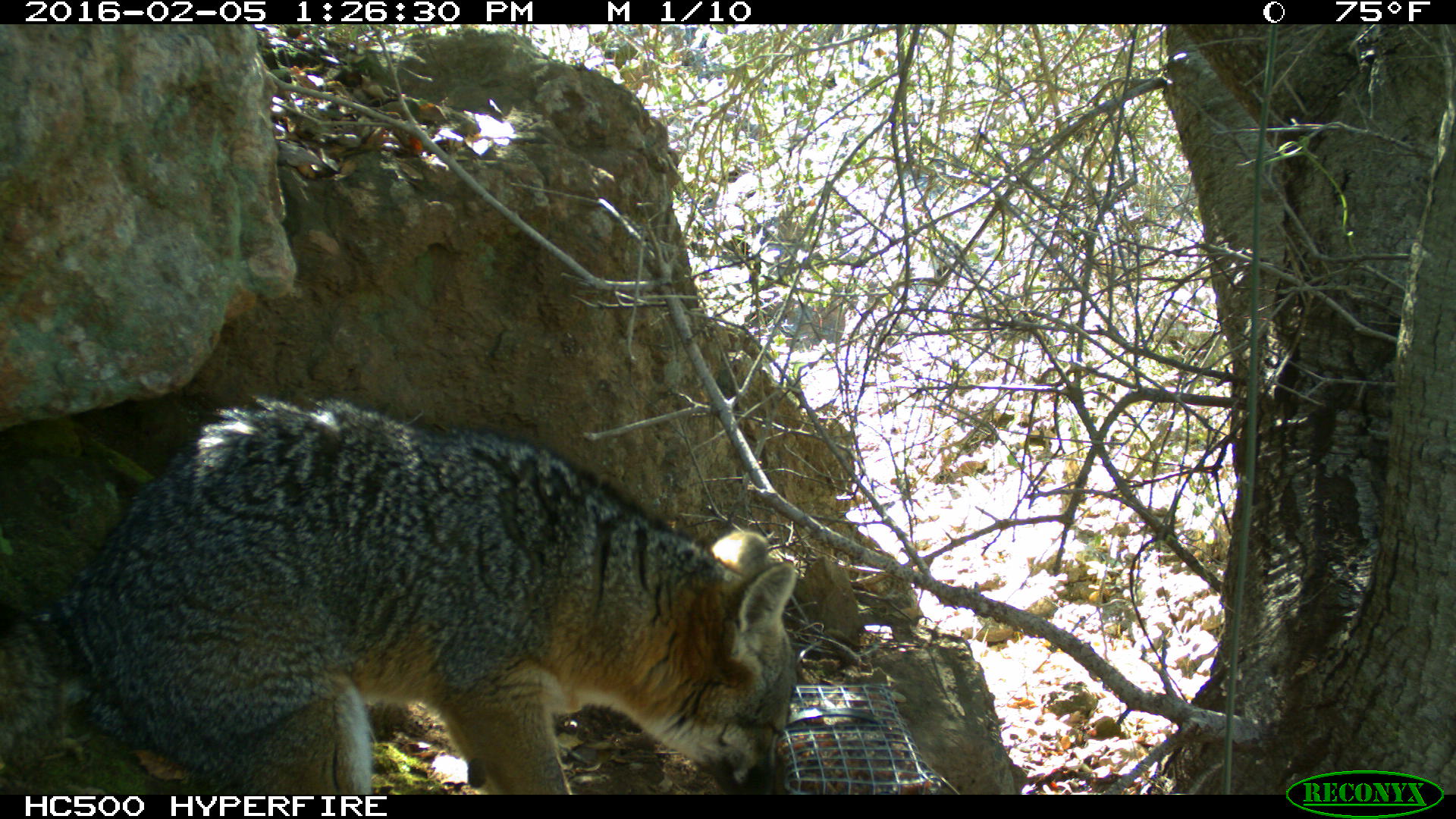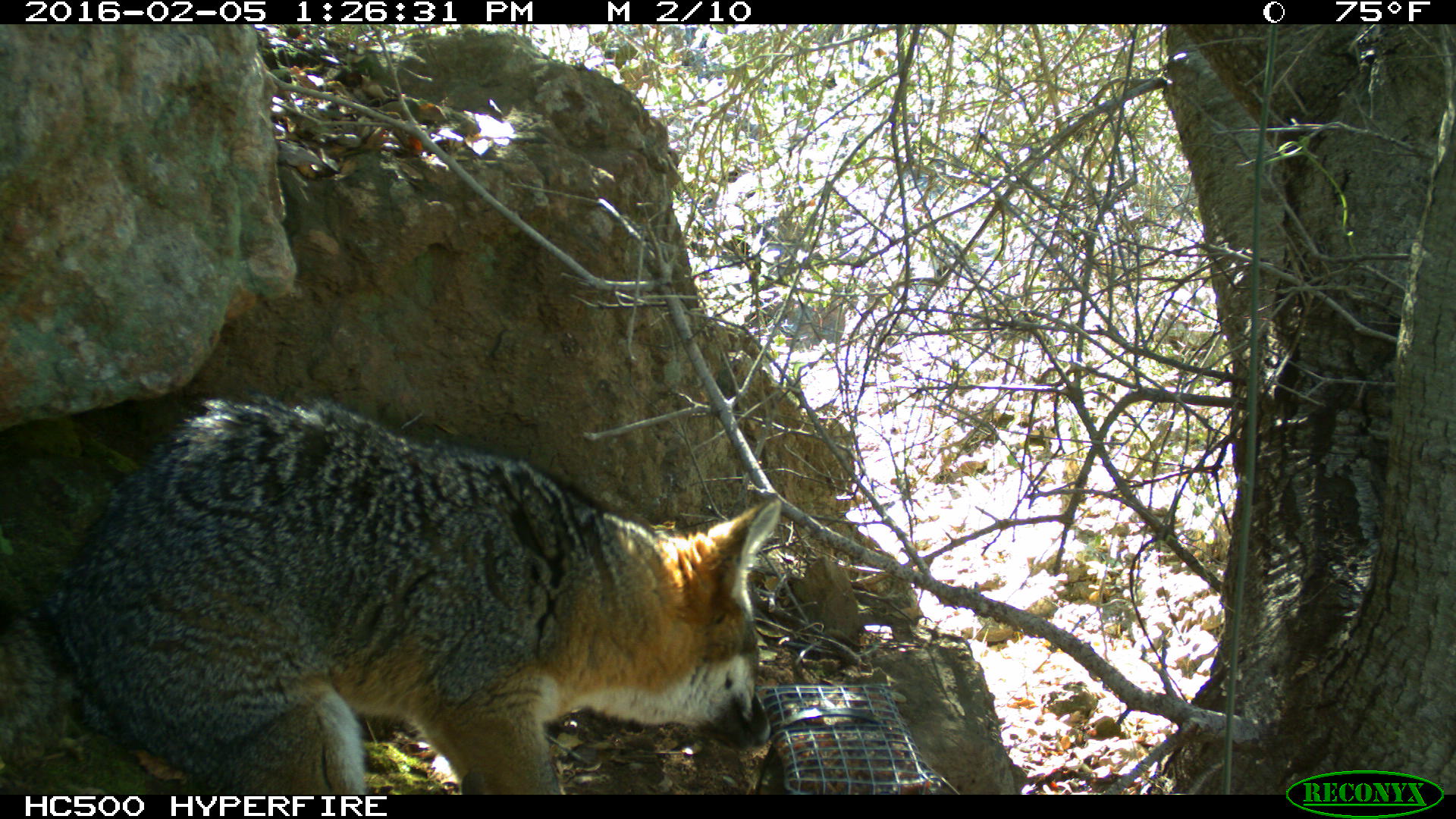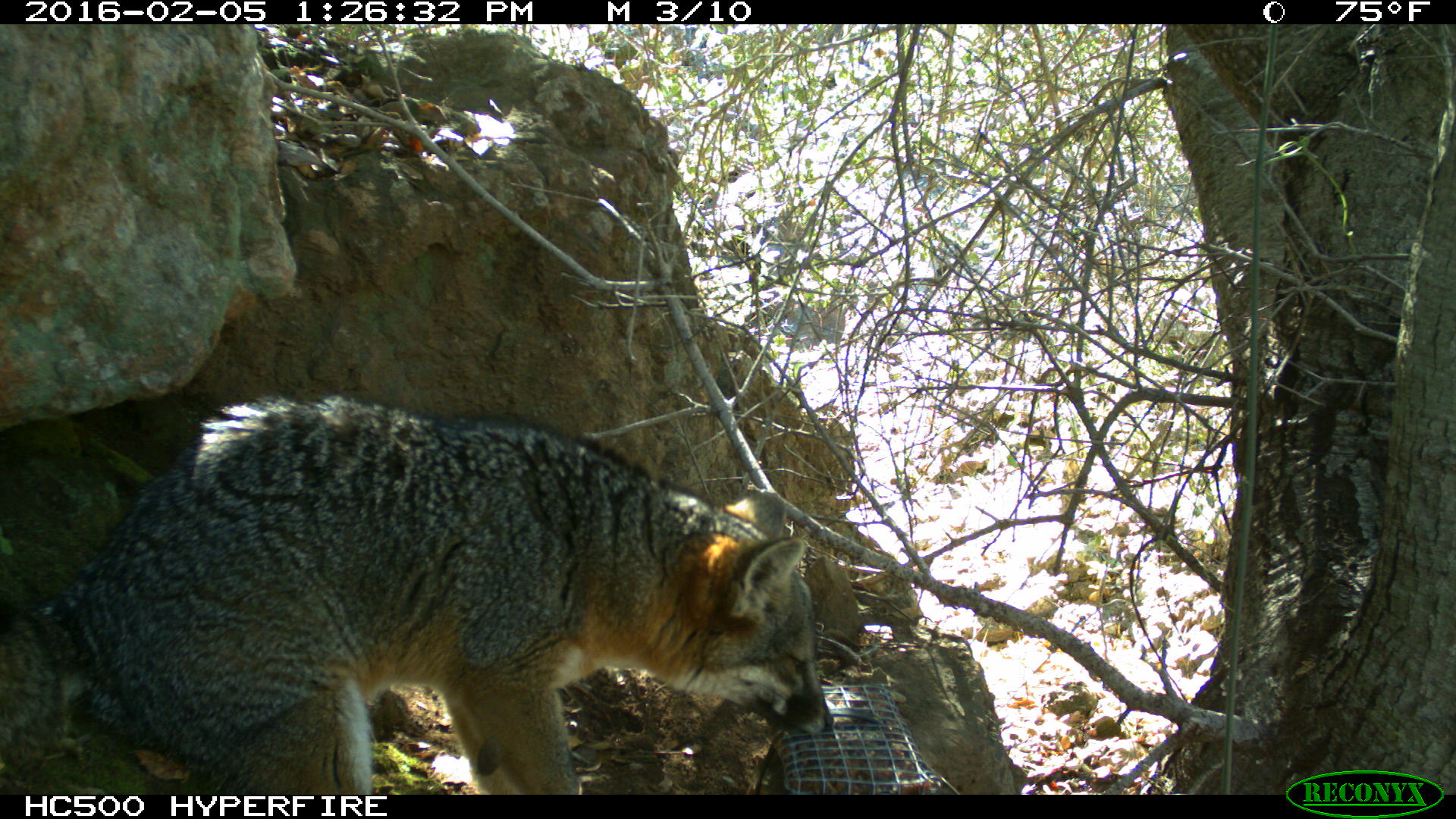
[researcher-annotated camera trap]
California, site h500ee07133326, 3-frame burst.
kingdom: Animalia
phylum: Chordata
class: Mammalia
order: Carnivora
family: Canidae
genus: Urocyon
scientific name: Urocyon littoralis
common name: island fox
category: fox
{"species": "fox (island fox) (Urocyon littoralis)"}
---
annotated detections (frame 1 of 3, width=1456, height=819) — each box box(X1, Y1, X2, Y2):
fox: box(0, 396, 798, 794)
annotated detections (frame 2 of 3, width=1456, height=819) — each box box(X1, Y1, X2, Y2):
fox: box(0, 395, 782, 792)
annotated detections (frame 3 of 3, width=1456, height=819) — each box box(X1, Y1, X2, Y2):
fox: box(0, 395, 834, 792)